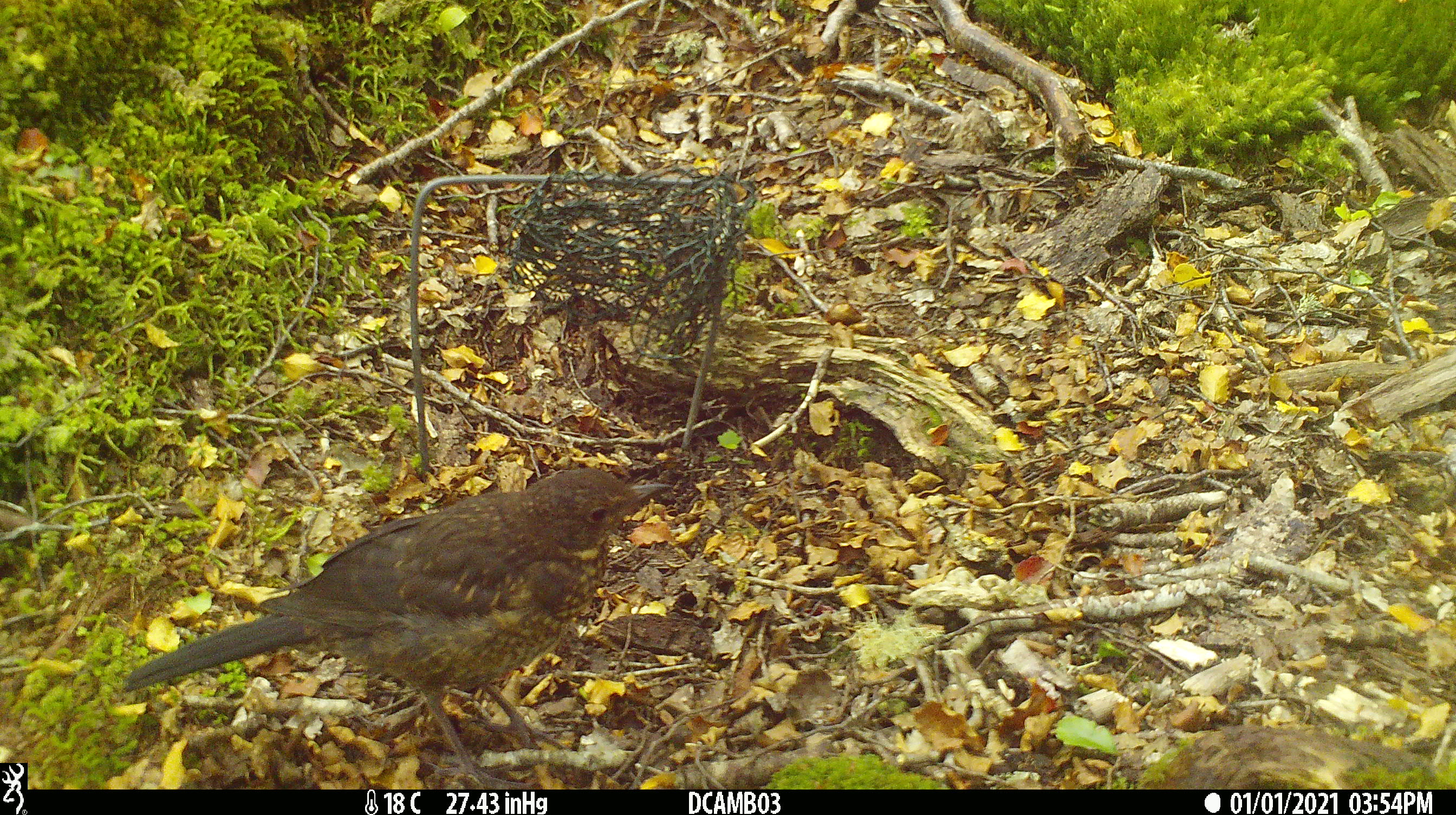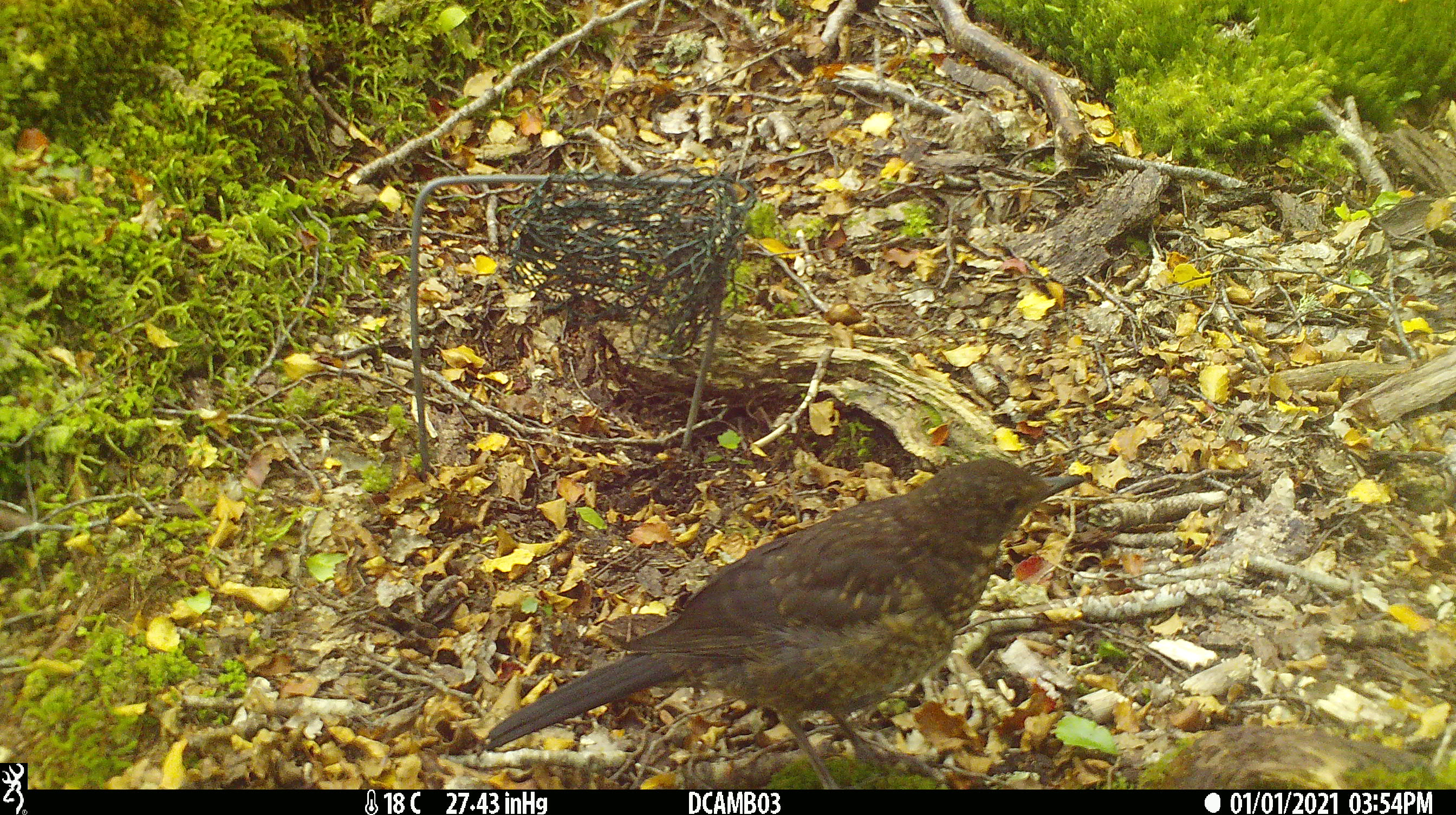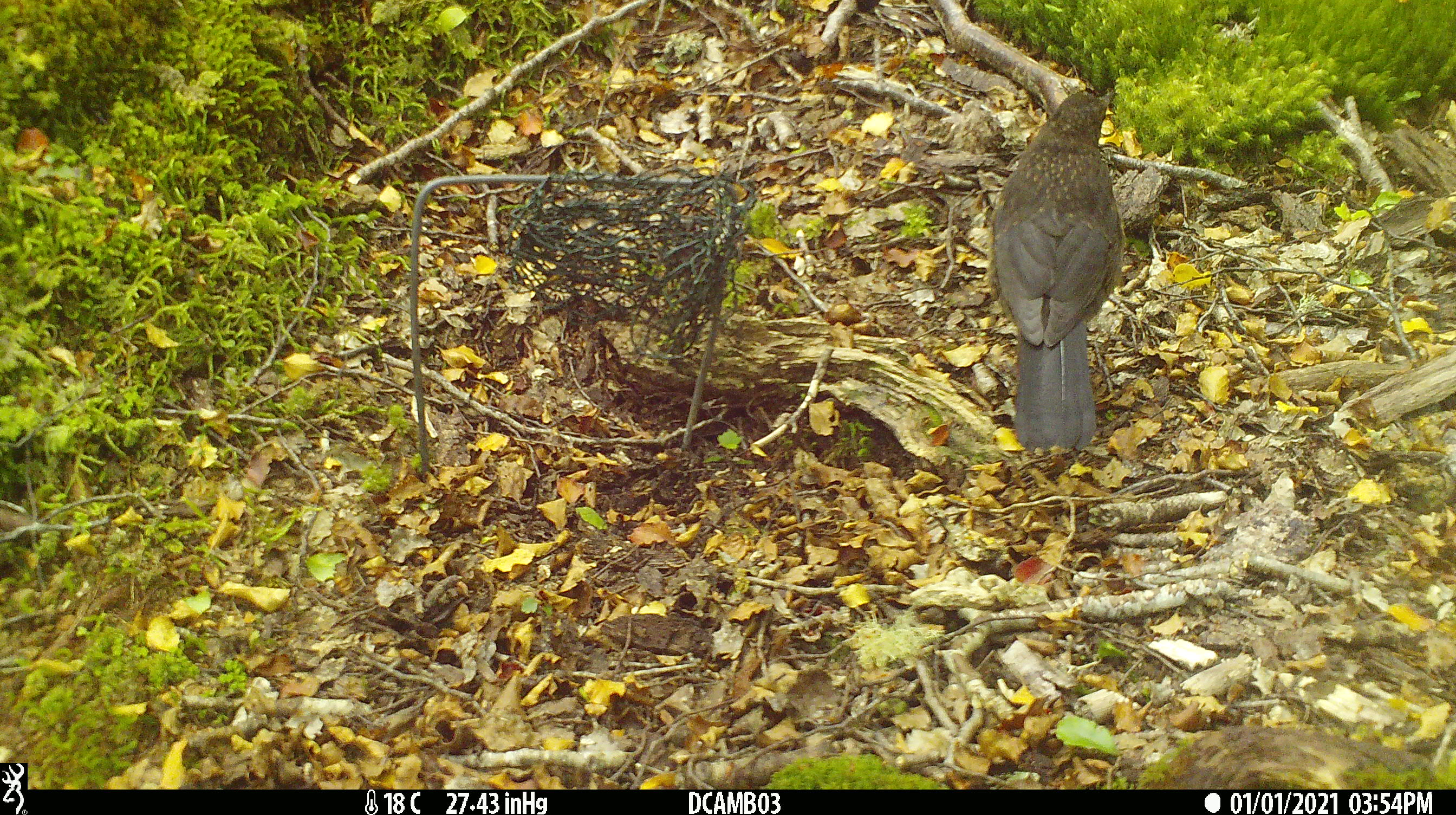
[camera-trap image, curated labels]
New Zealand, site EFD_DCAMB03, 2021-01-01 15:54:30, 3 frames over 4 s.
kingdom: Animalia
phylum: Chordata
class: Aves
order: Passeriformes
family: Turdidae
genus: Turdus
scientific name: Turdus merula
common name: eurasian blackbird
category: blackbird